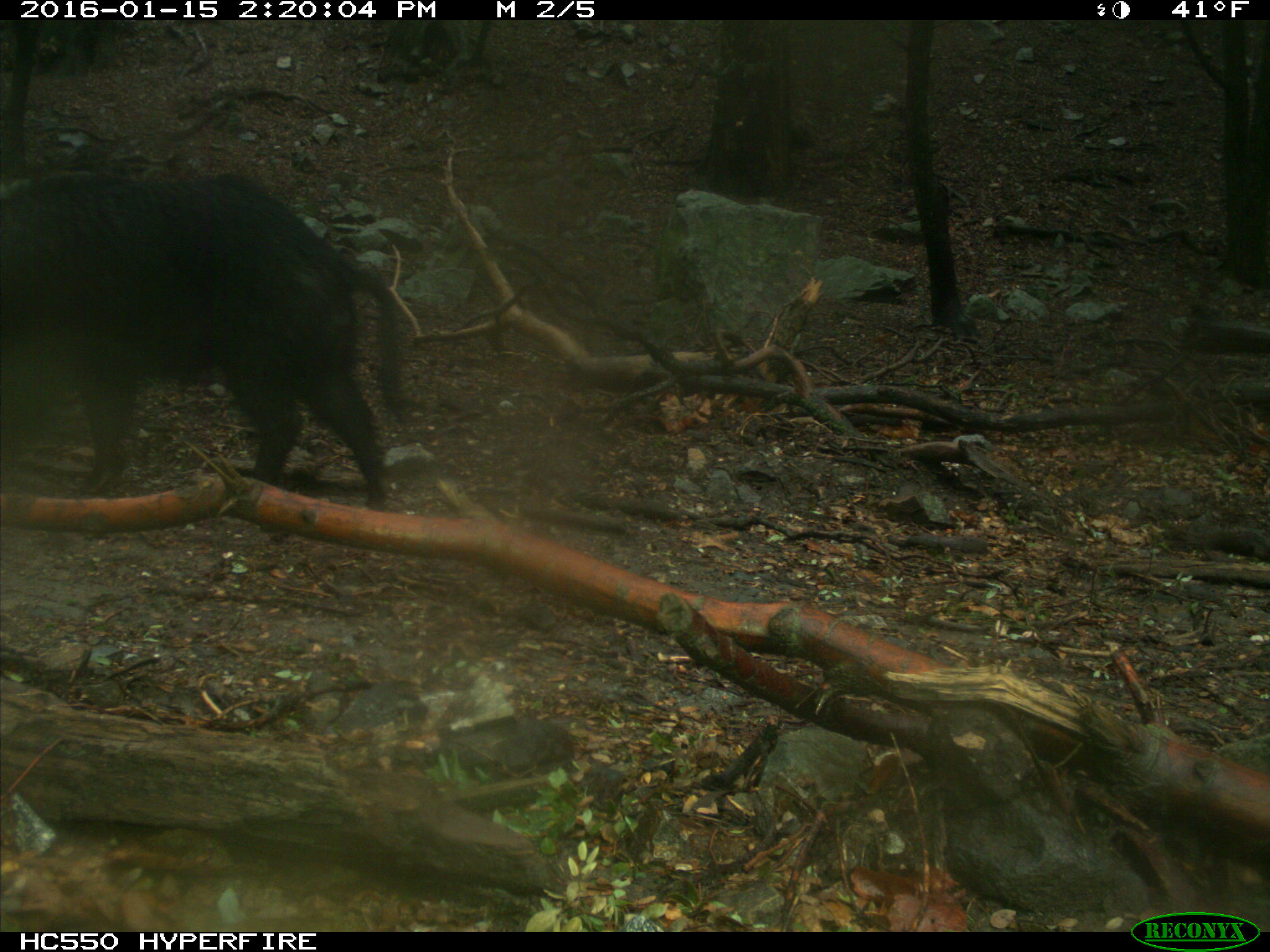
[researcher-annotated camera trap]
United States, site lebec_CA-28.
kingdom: Animalia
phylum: Chordata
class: Mammalia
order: Artiodactyla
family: Suidae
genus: Sus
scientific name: Sus scrofa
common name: wild boar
Sus scrofa (wild boar).